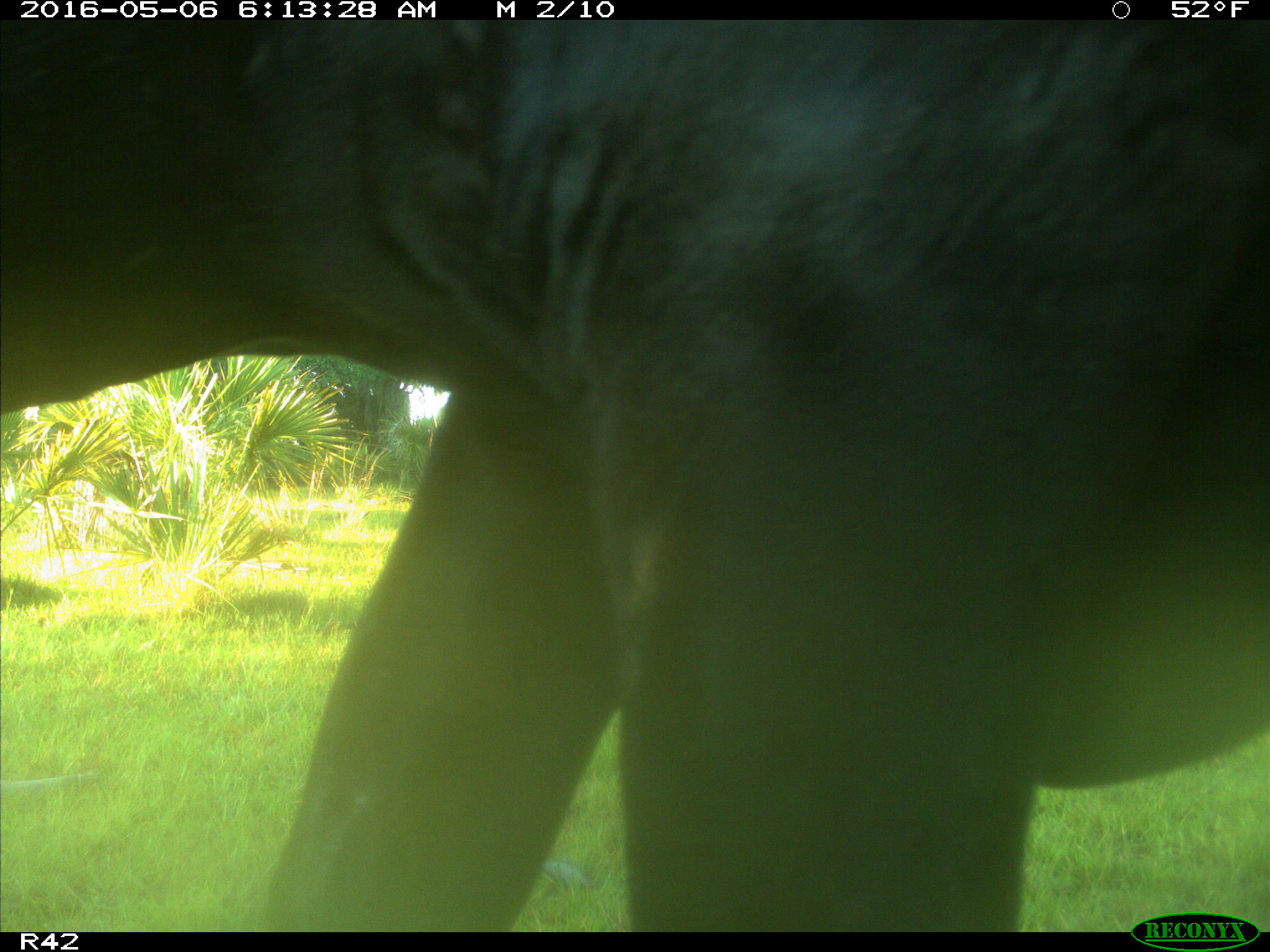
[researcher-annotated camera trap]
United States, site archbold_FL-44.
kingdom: Animalia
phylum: Chordata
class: Mammalia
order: Artiodactyla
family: Bovidae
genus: Bos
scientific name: Bos taurus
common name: domestic cow